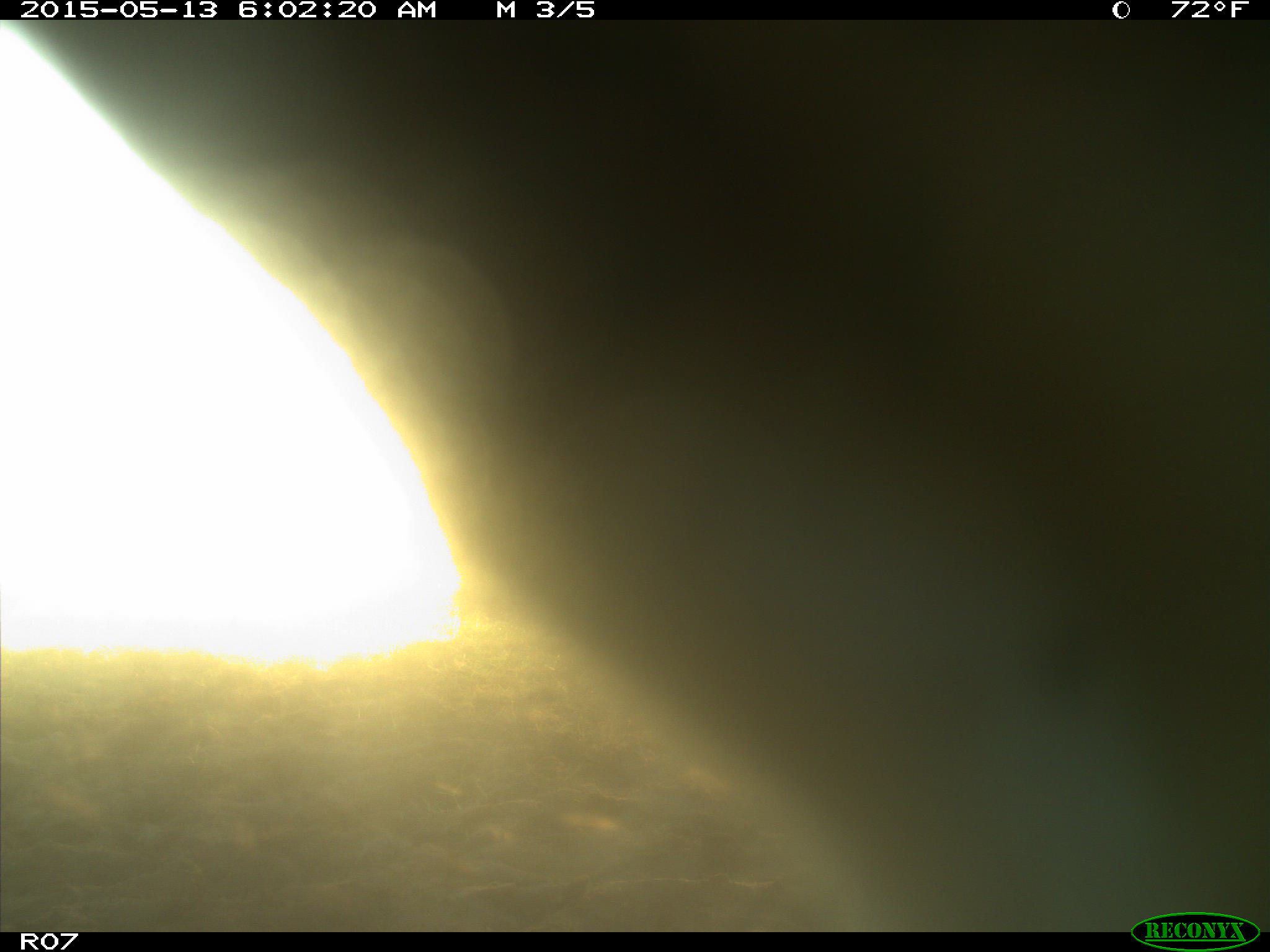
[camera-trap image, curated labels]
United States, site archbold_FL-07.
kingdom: Animalia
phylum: Chordata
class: Mammalia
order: Artiodactyla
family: Bovidae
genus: Bos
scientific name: Bos taurus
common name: domestic cow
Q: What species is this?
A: Bos taurus (domestic cow).